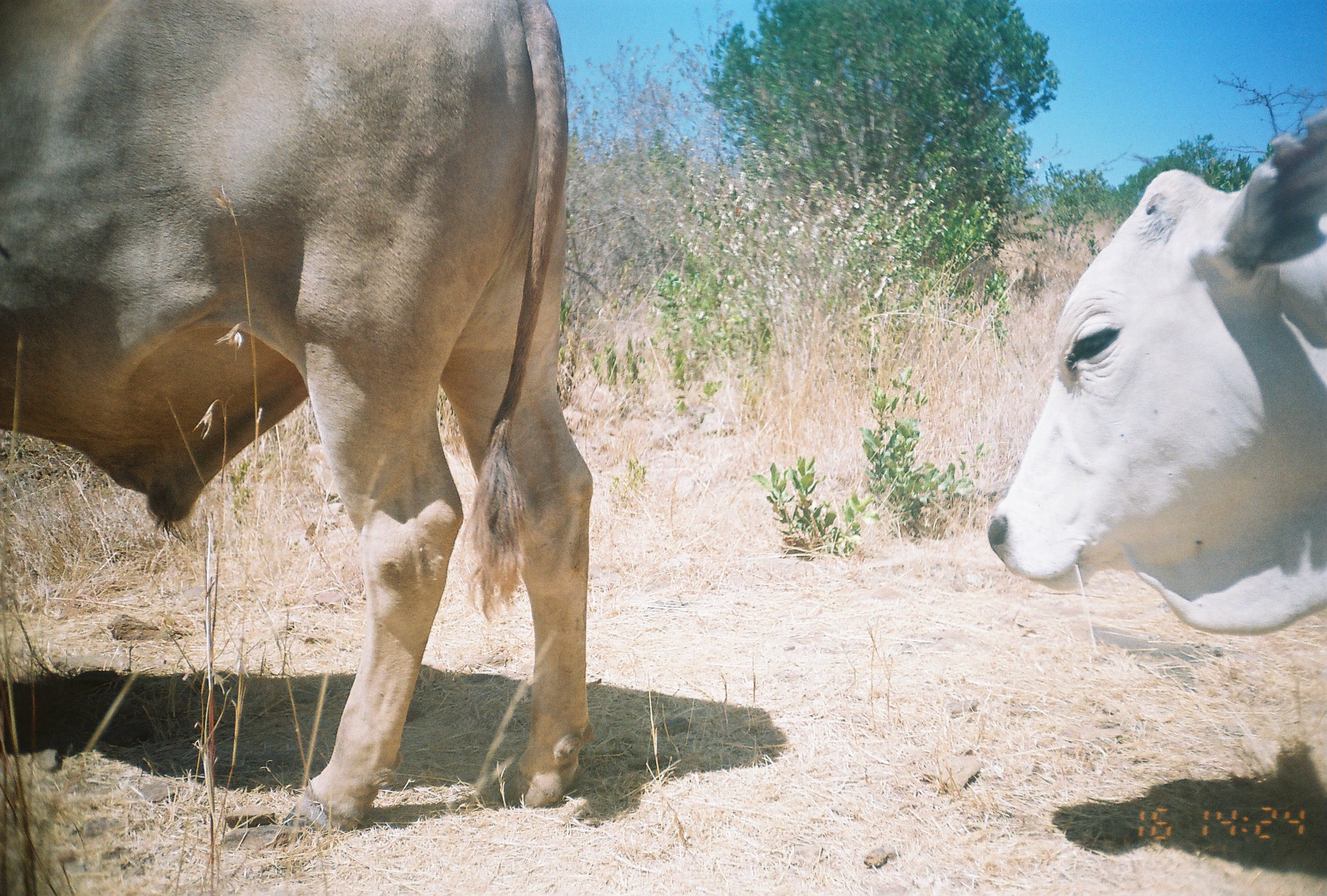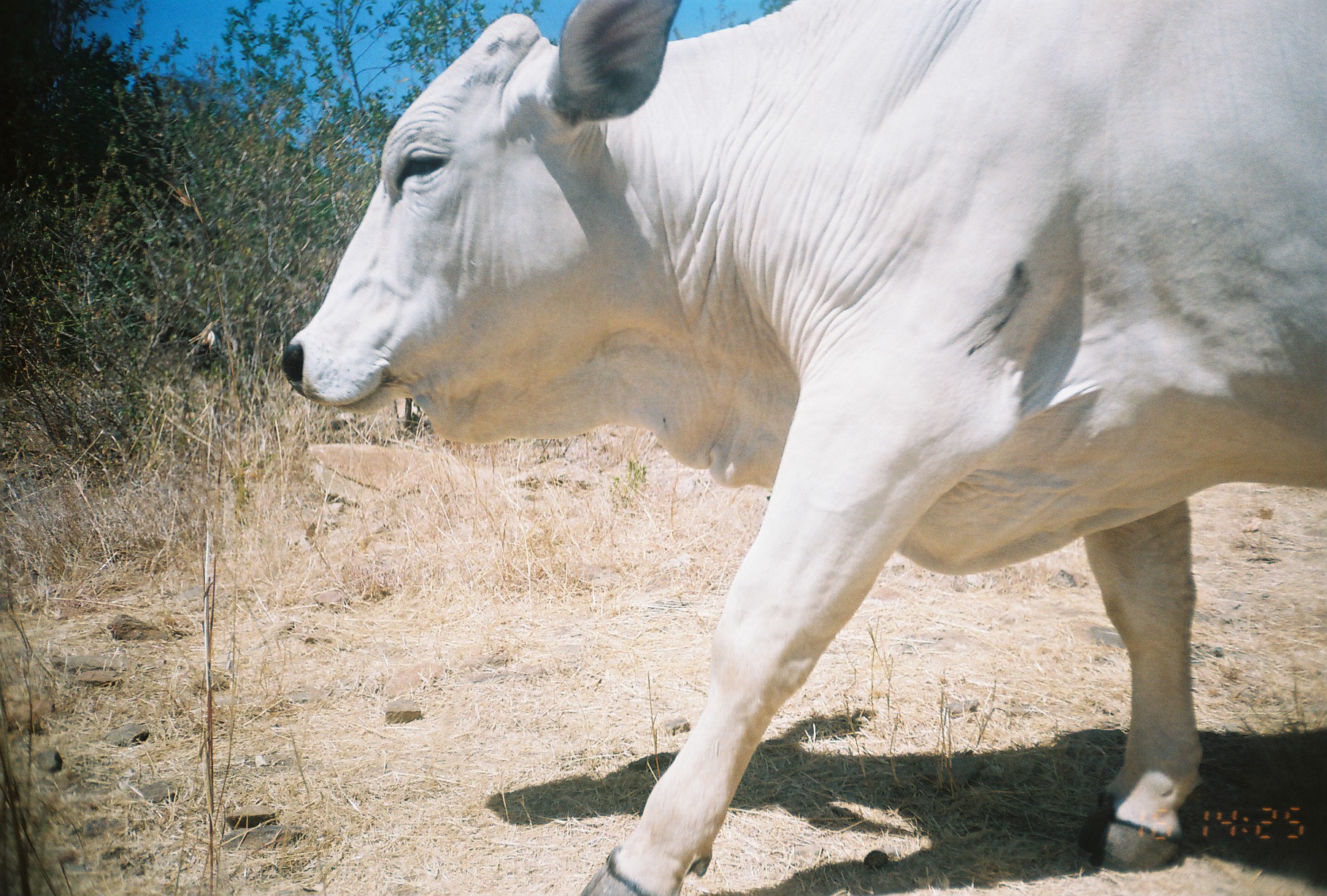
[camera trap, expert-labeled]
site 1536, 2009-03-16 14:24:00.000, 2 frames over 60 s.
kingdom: Animalia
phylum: Chordata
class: Mammalia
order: Artiodactyla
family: Bovidae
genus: Bos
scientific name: Bos taurus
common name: domestic cattle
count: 2